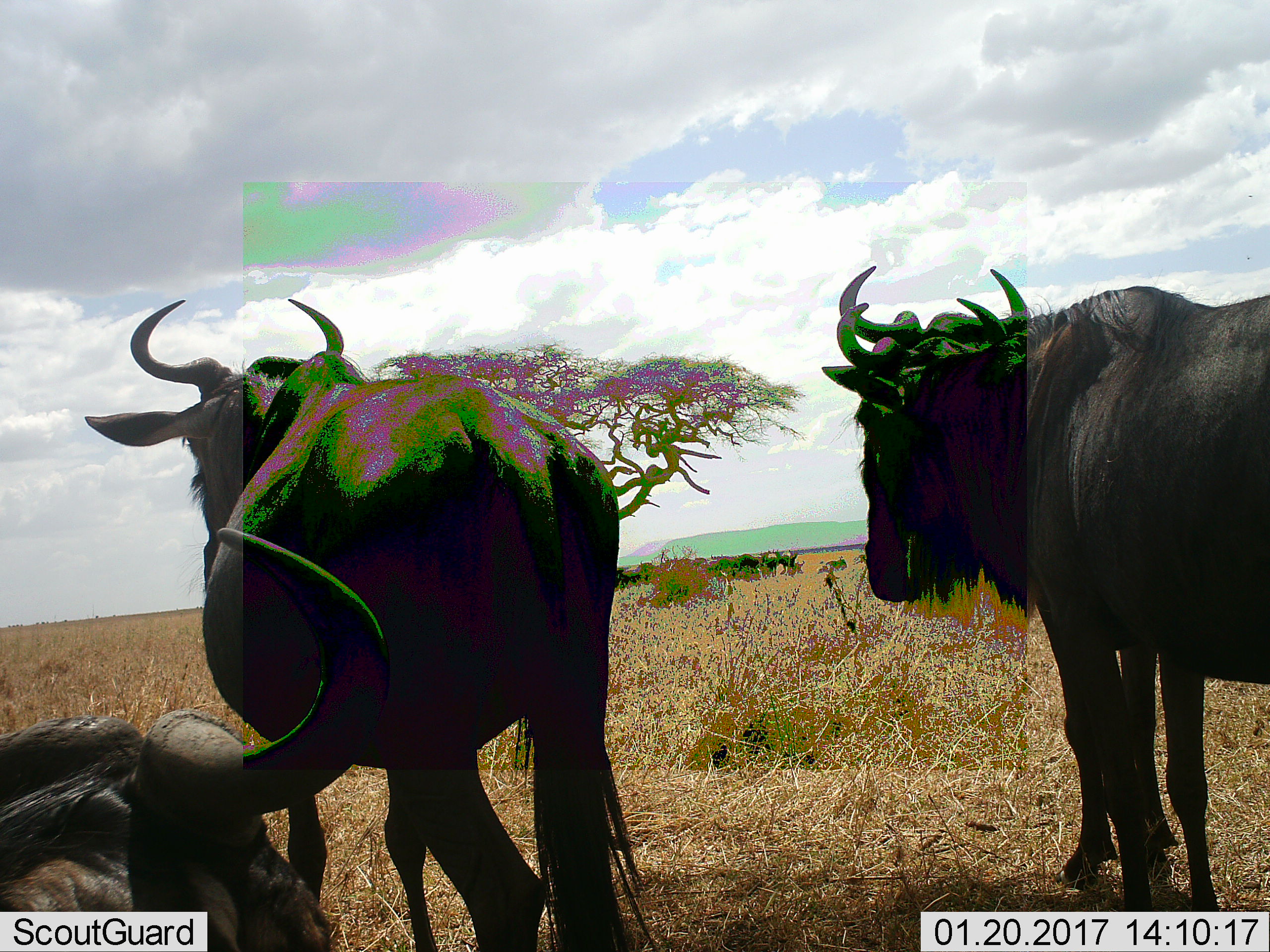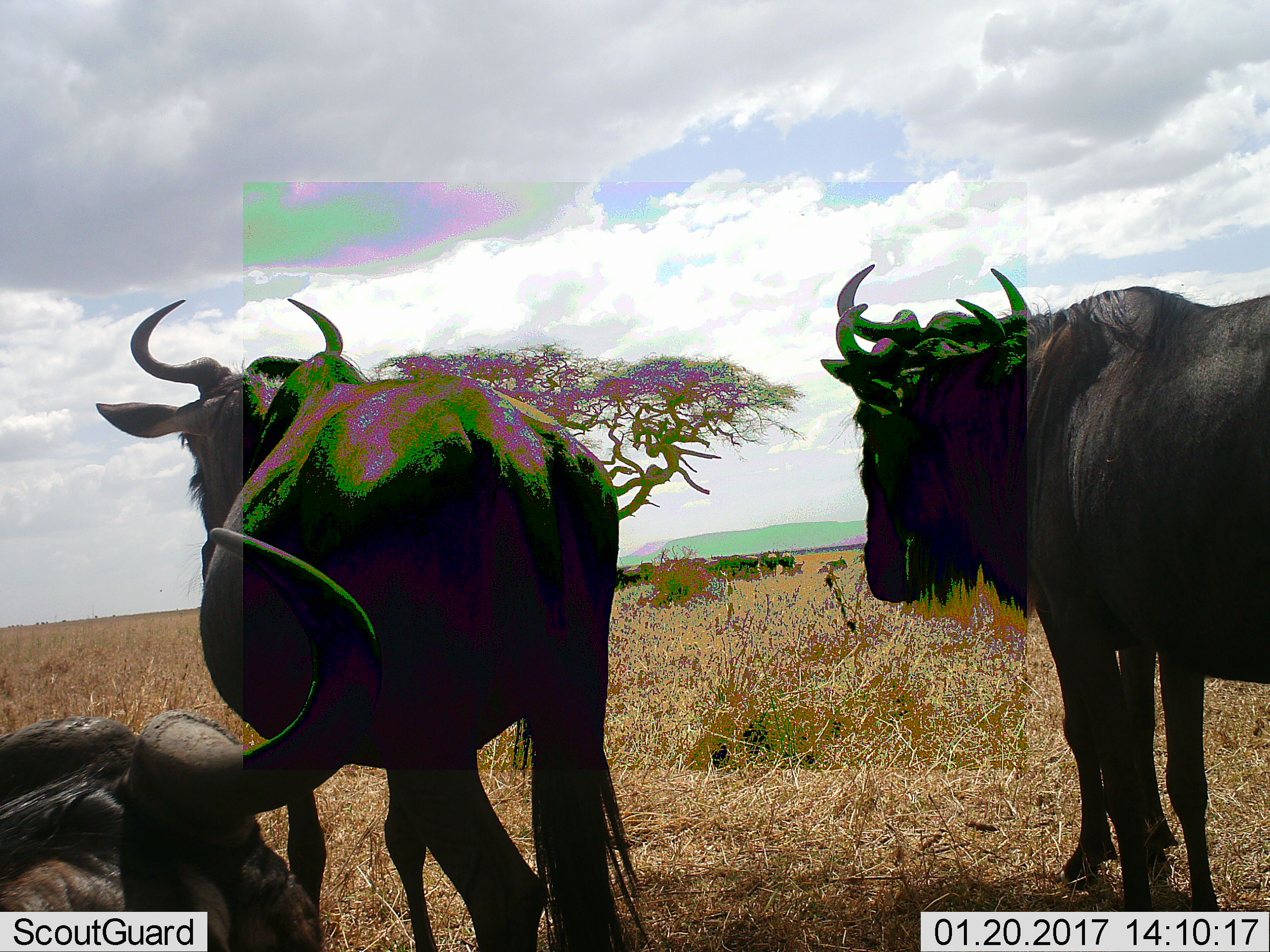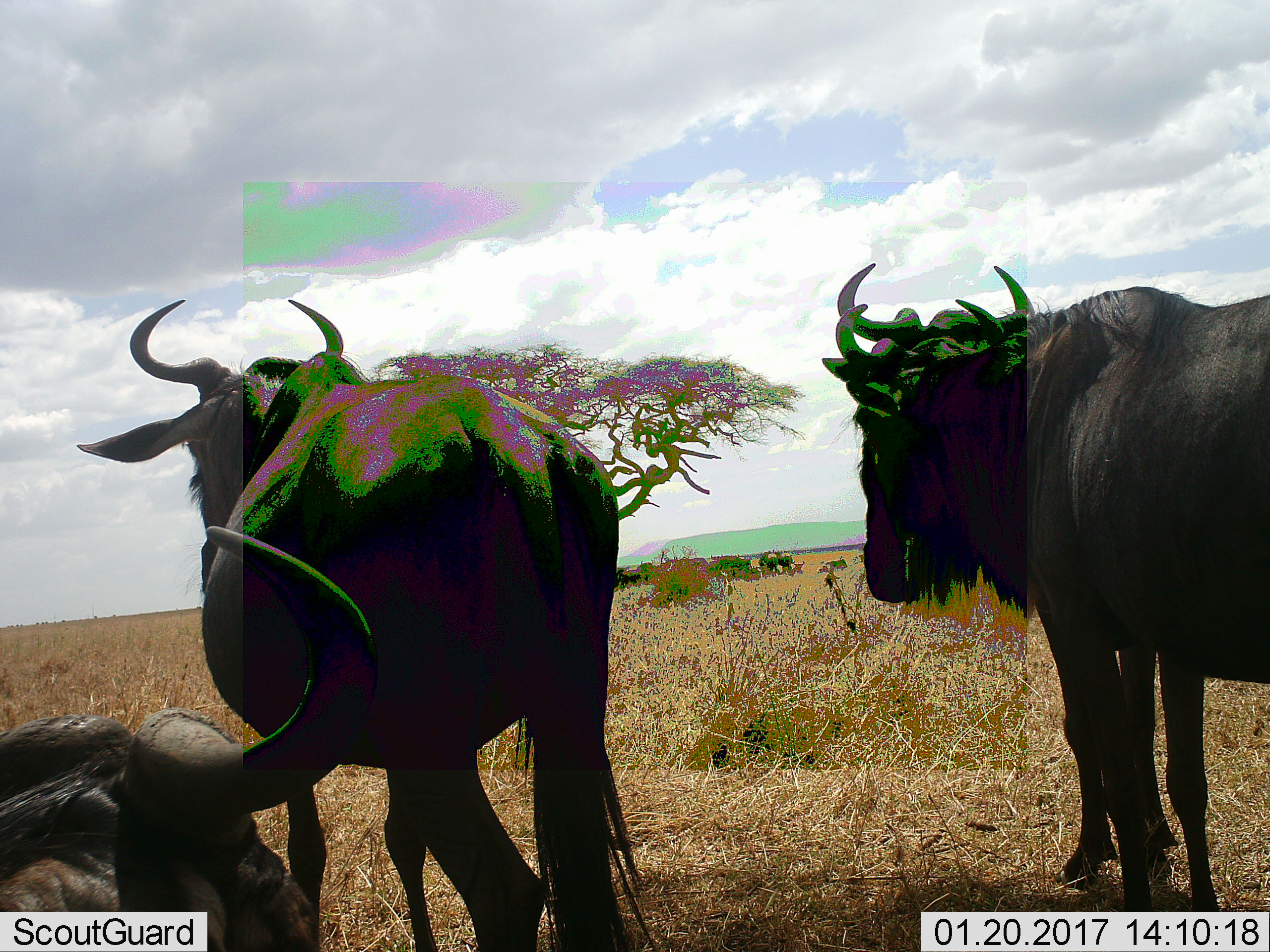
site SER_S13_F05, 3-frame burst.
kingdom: Animalia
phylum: Chordata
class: Mammalia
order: Artiodactyla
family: Bovidae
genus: Connochaetes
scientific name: Connochaetes taurinus taurinus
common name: blue wildebeest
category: wildebeestblue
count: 11-50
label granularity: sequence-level